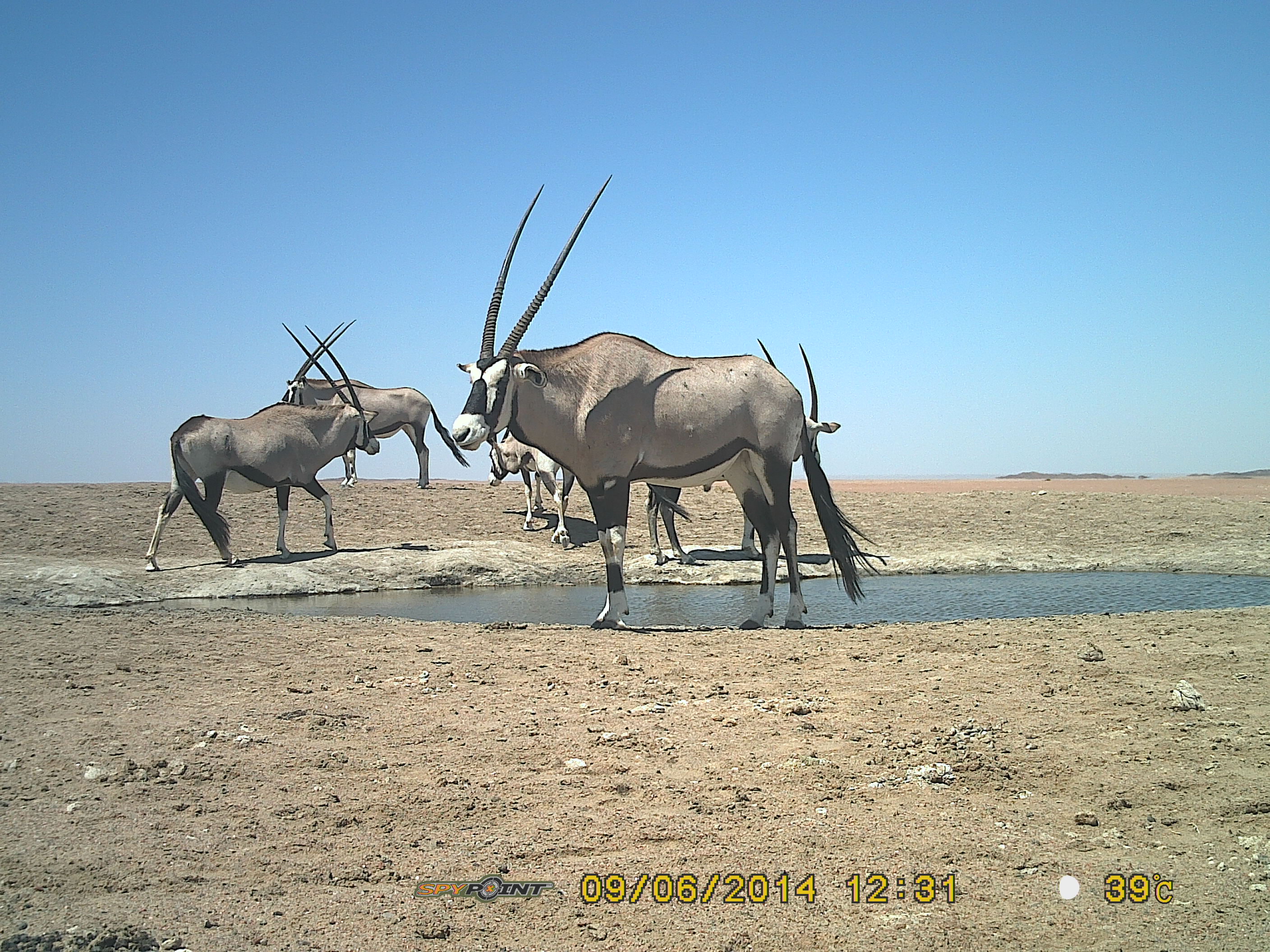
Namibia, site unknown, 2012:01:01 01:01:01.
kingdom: Animalia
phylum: Chordata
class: Mammalia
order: Artiodactyla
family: Bovidae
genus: Oryx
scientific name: Oryx gazella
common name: gemsbok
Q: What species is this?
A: Oryx gazella (gemsbok).